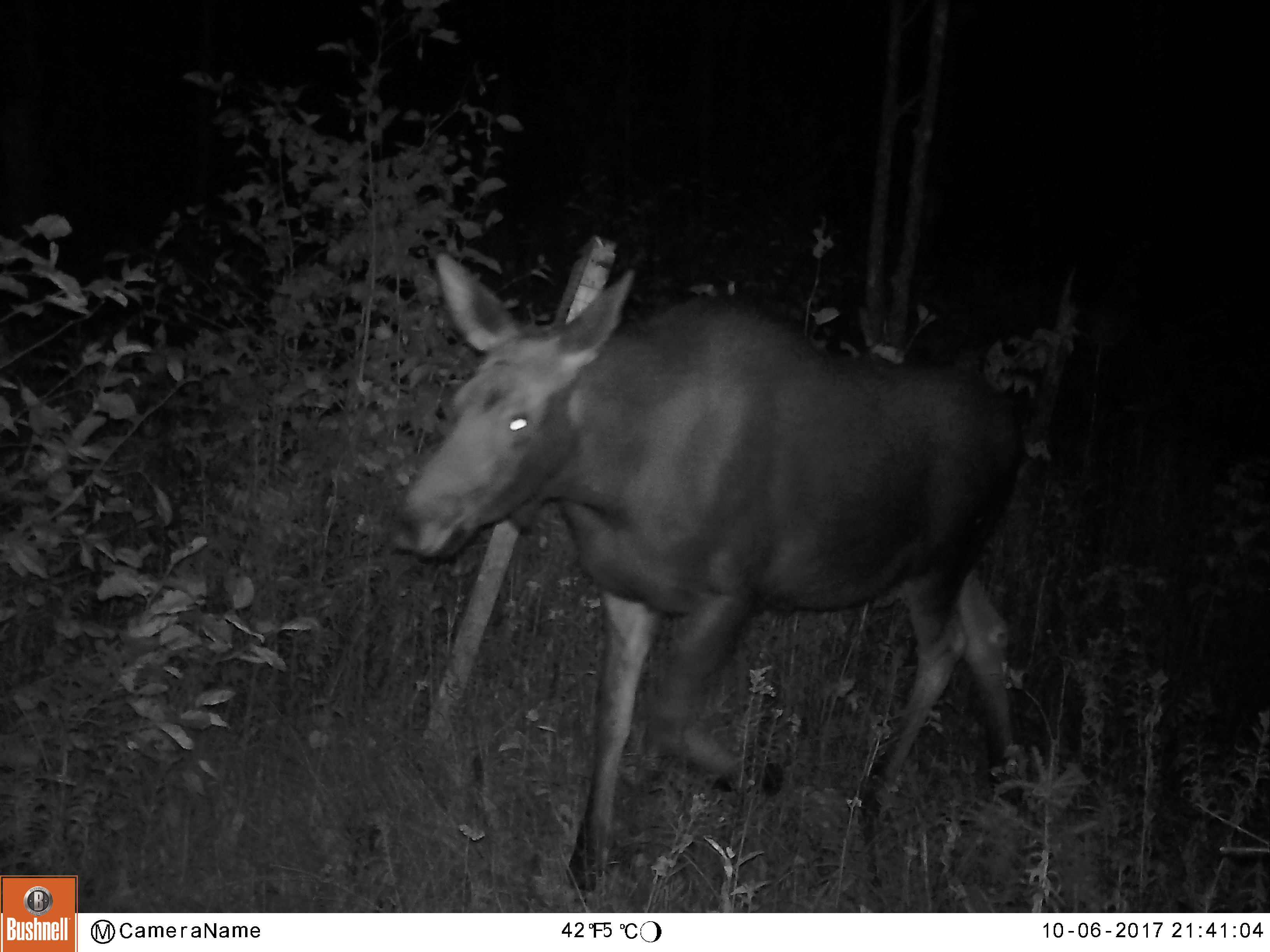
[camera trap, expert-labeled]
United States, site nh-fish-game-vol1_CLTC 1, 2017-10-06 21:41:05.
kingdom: Animalia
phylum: Chordata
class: Mammalia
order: Artiodactyla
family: Cervidae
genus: Alces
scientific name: Alces alces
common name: moose